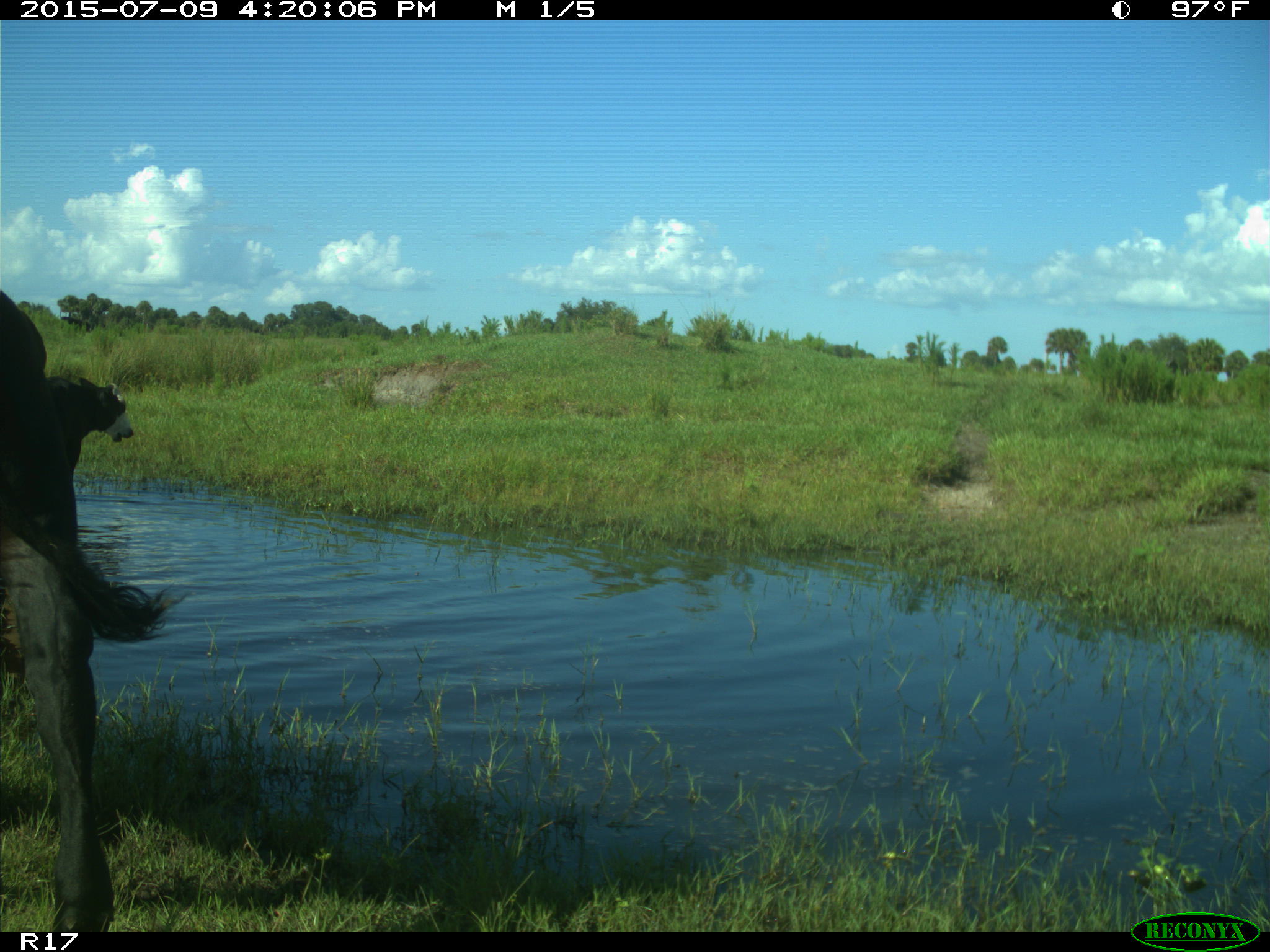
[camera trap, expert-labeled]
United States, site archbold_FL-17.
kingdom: Animalia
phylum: Chordata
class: Mammalia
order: Artiodactyla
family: Bovidae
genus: Bos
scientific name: Bos taurus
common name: domestic cow